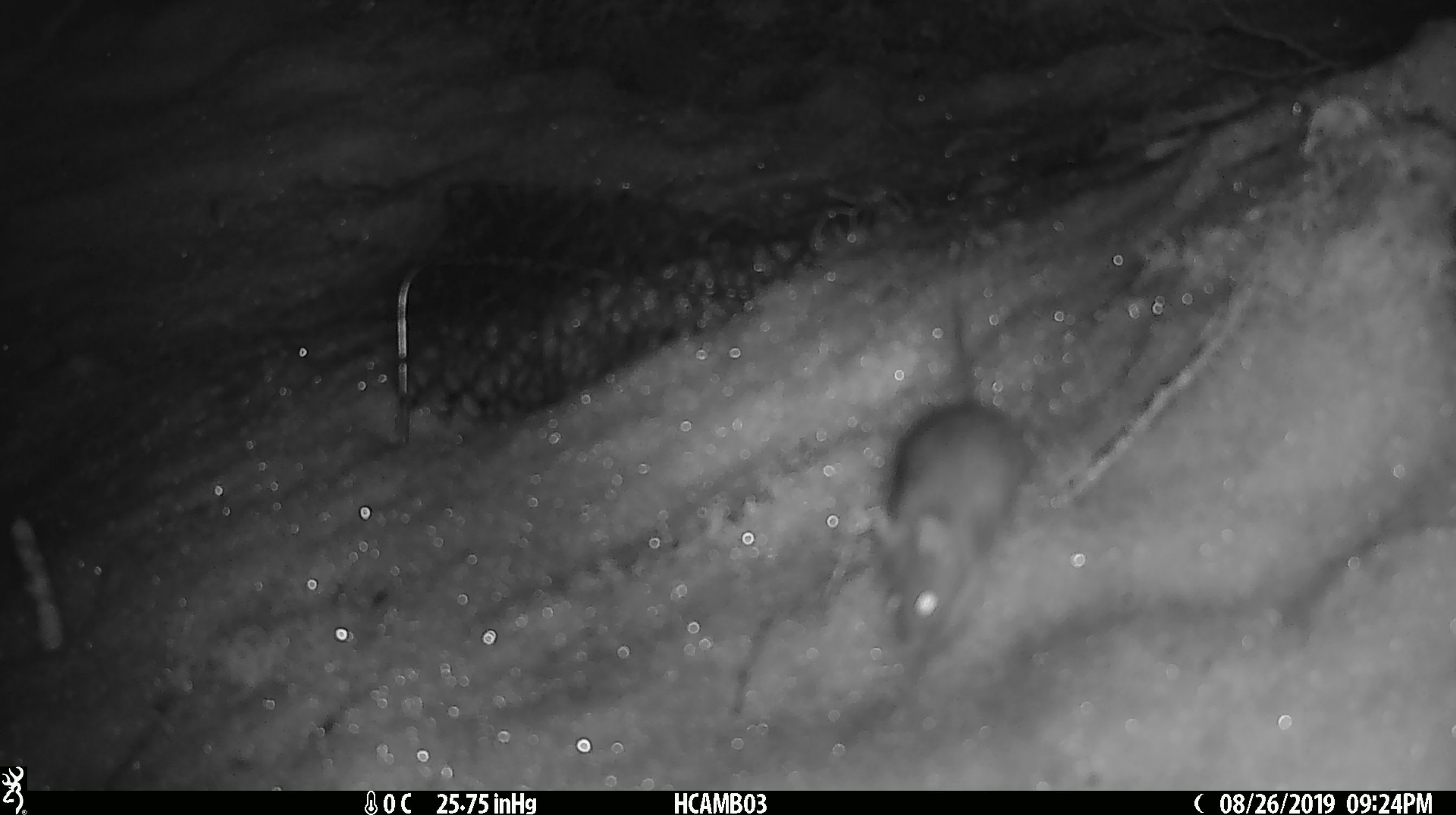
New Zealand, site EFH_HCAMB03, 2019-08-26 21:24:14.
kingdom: Animalia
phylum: Chordata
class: Mammalia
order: Rodentia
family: Muridae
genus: Mus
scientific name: Mus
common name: mouse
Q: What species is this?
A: Mouse (Mus).